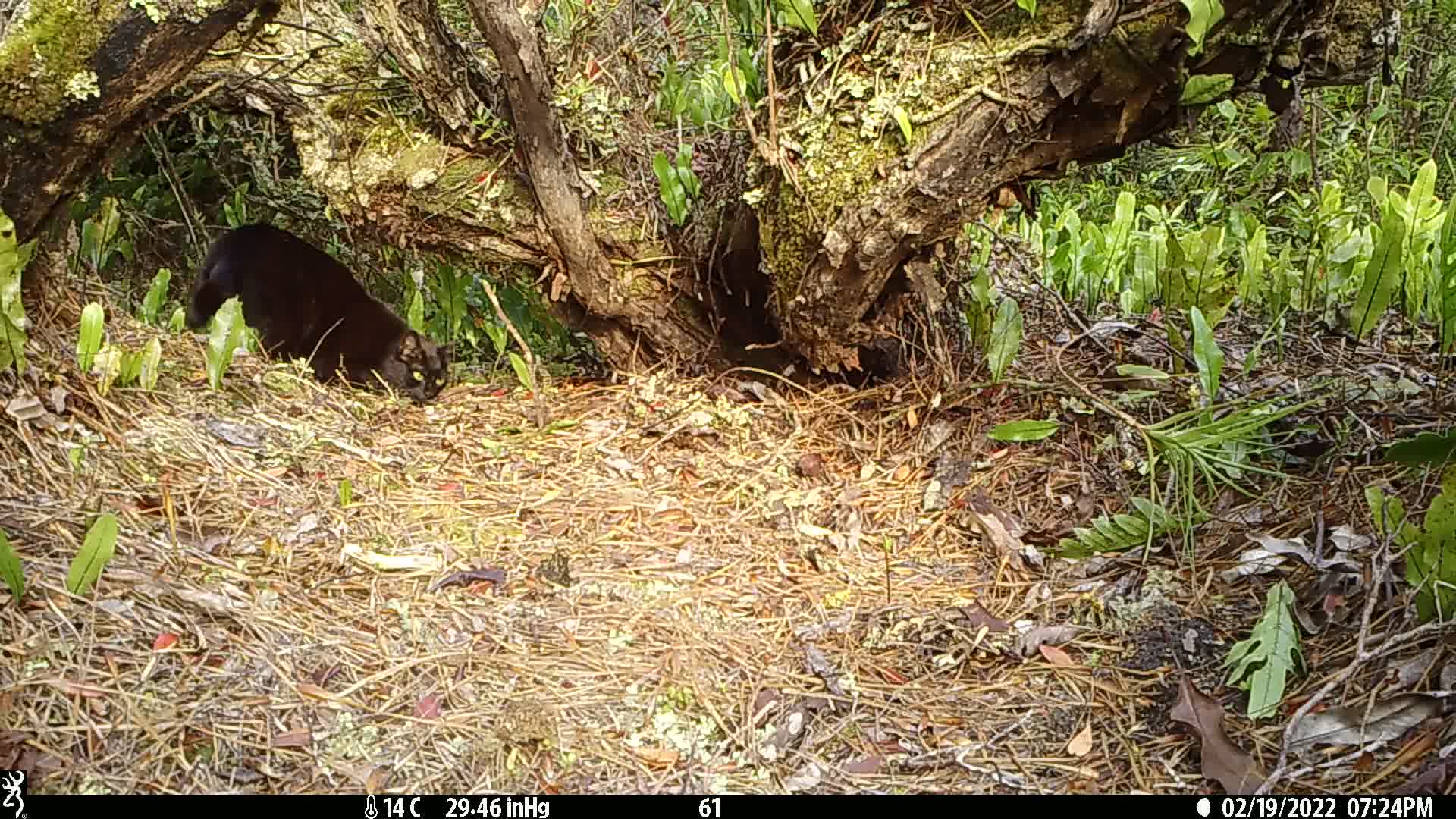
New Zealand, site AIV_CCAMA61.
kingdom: Animalia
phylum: Chordata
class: Mammalia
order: Carnivora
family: Felidae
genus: Felis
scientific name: Felis catus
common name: domestic cat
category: cat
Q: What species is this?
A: Cat (domestic cat) (Felis catus).